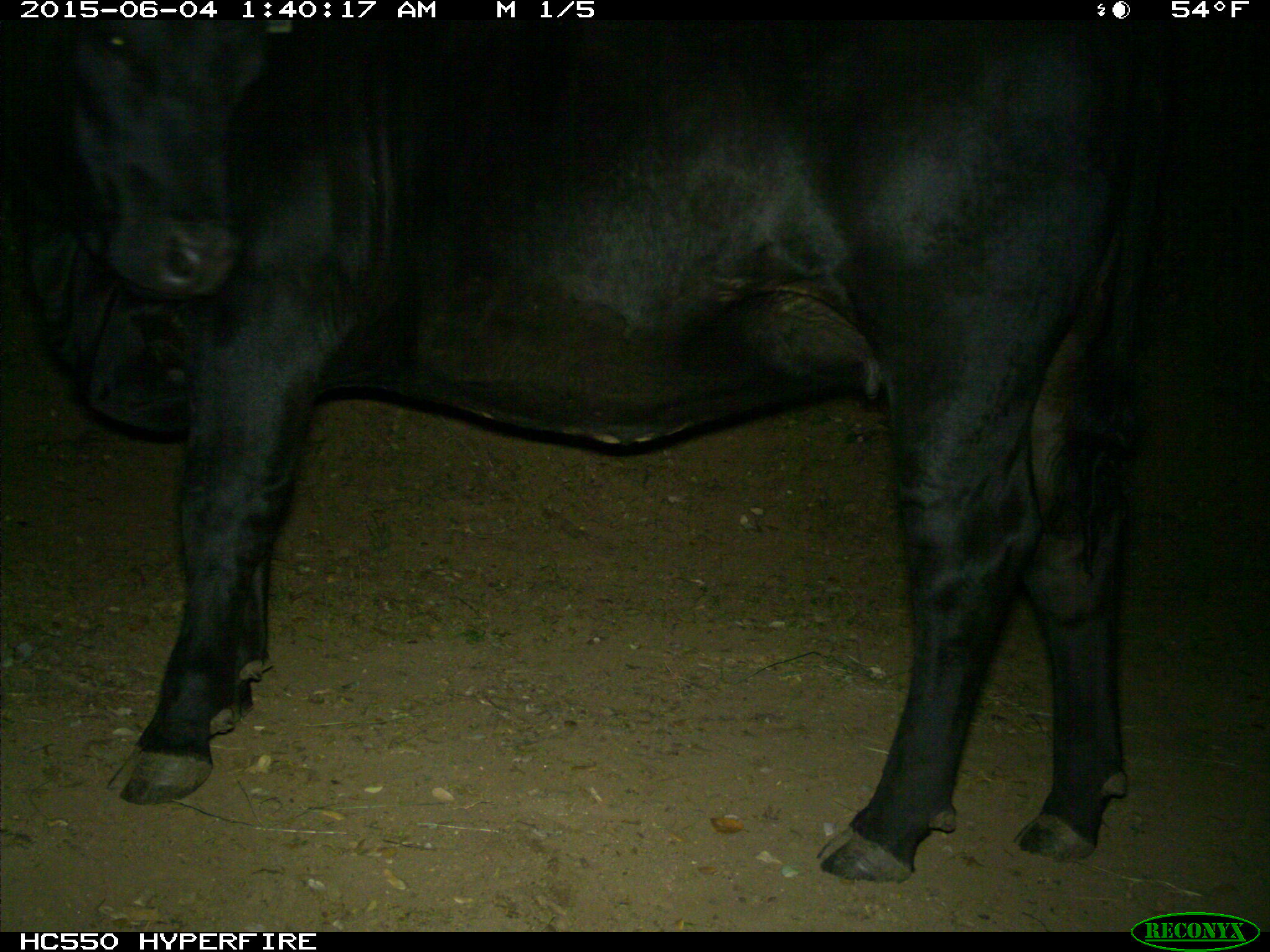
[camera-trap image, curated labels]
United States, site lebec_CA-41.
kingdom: Animalia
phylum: Chordata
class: Mammalia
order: Artiodactyla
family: Bovidae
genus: Bos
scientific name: Bos taurus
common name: domestic cow